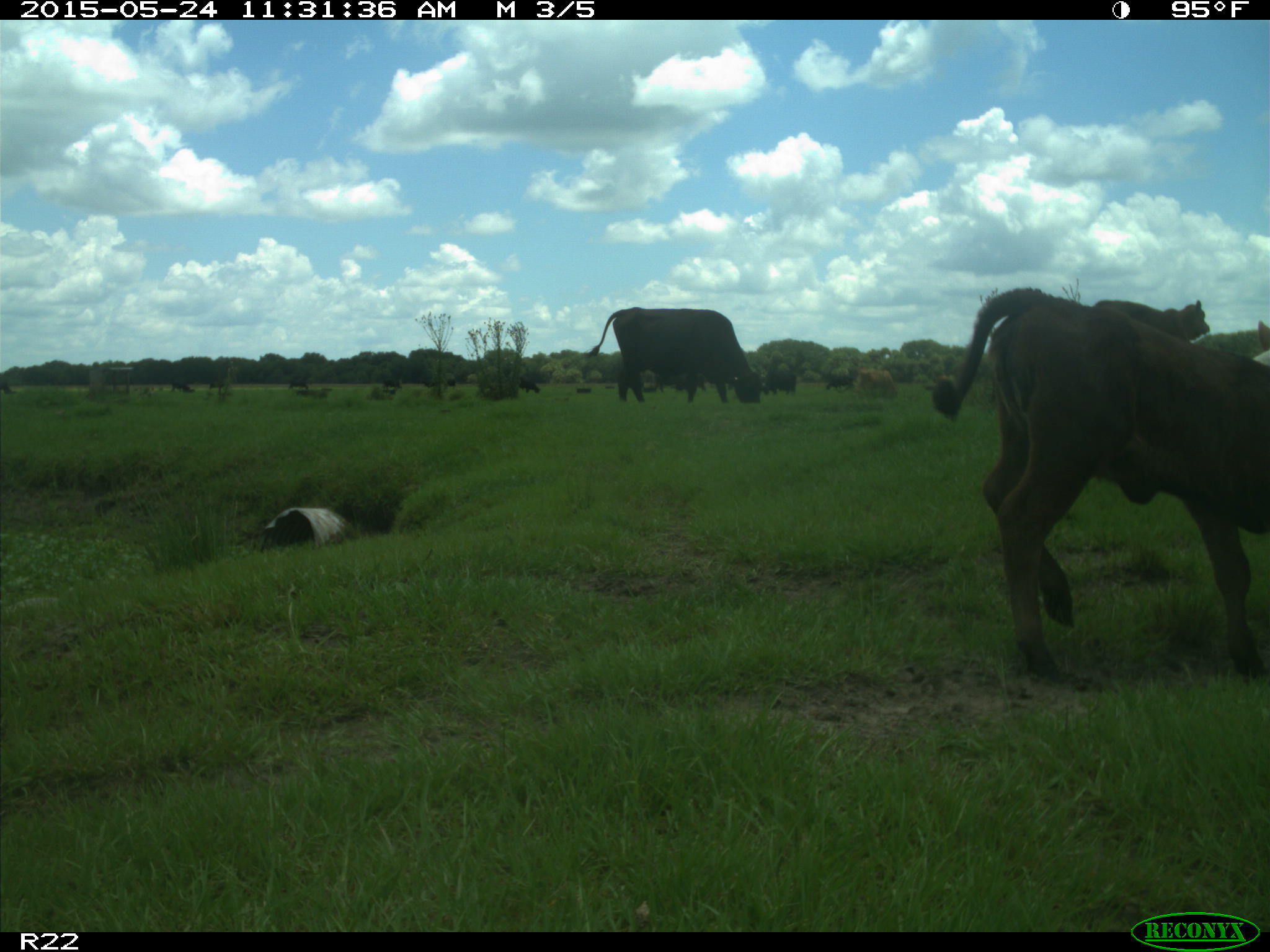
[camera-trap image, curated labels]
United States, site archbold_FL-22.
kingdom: Animalia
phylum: Chordata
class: Mammalia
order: Artiodactyla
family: Bovidae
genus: Bos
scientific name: Bos taurus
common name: domestic cow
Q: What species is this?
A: Bos taurus (domestic cow).